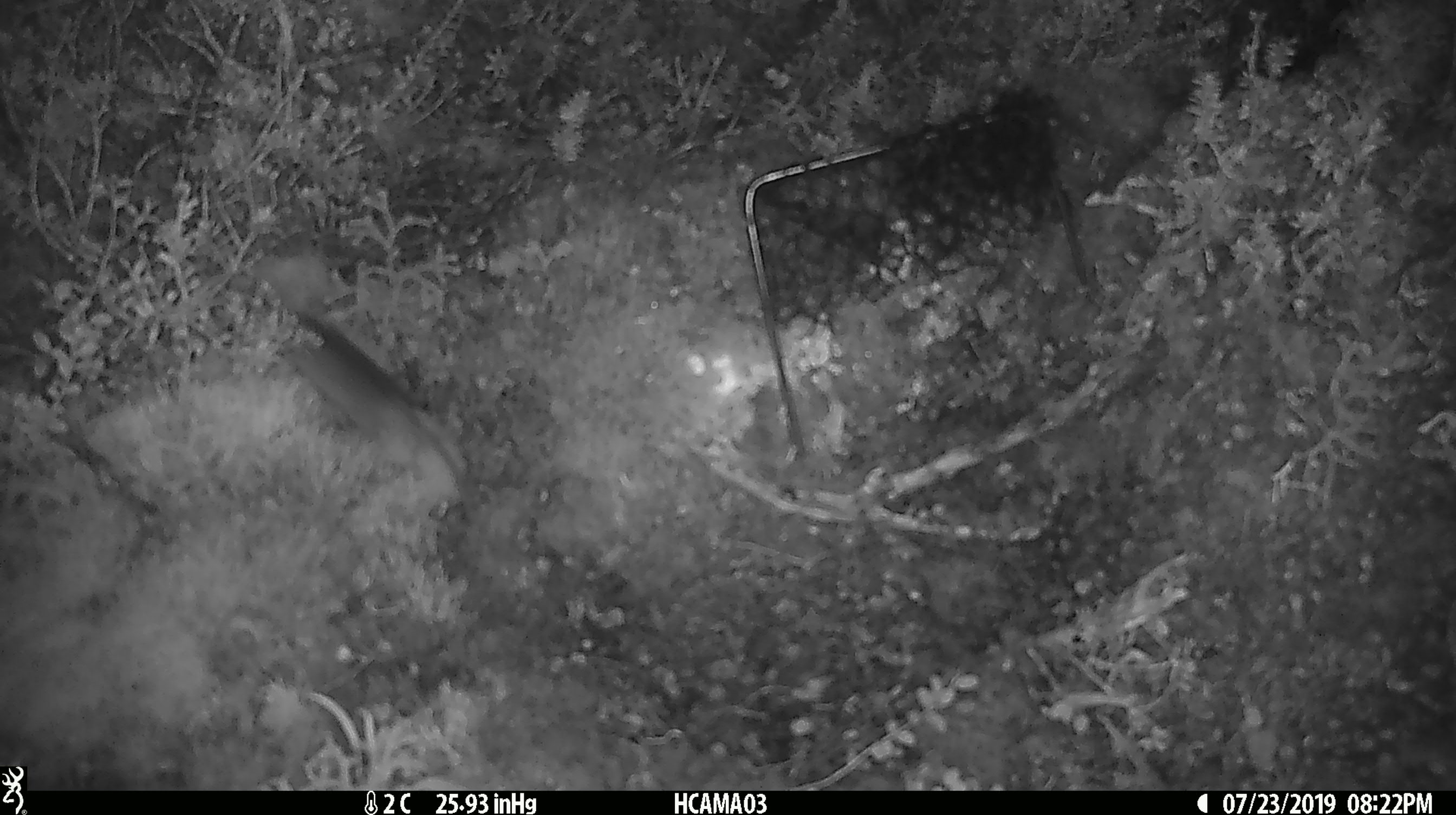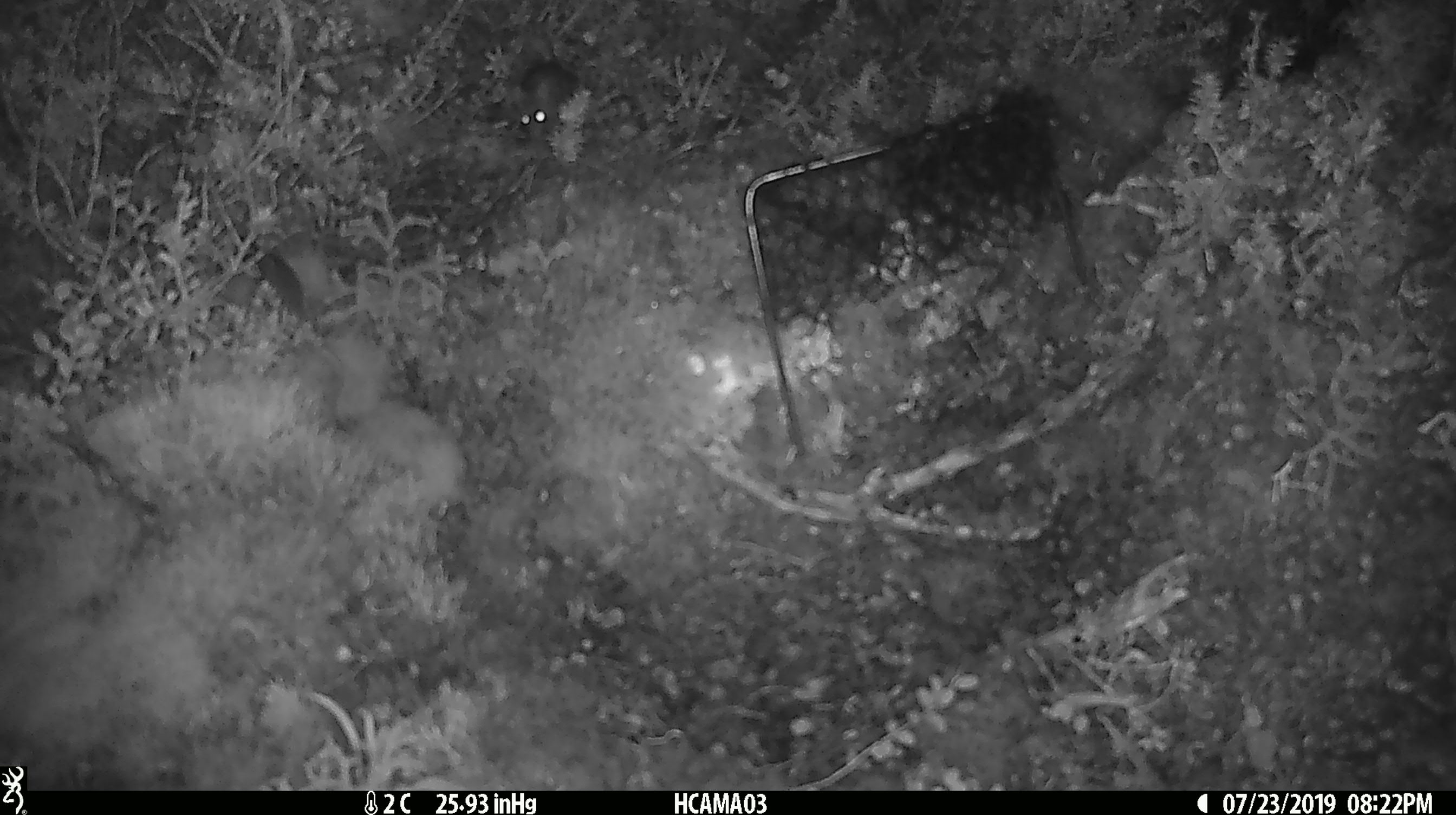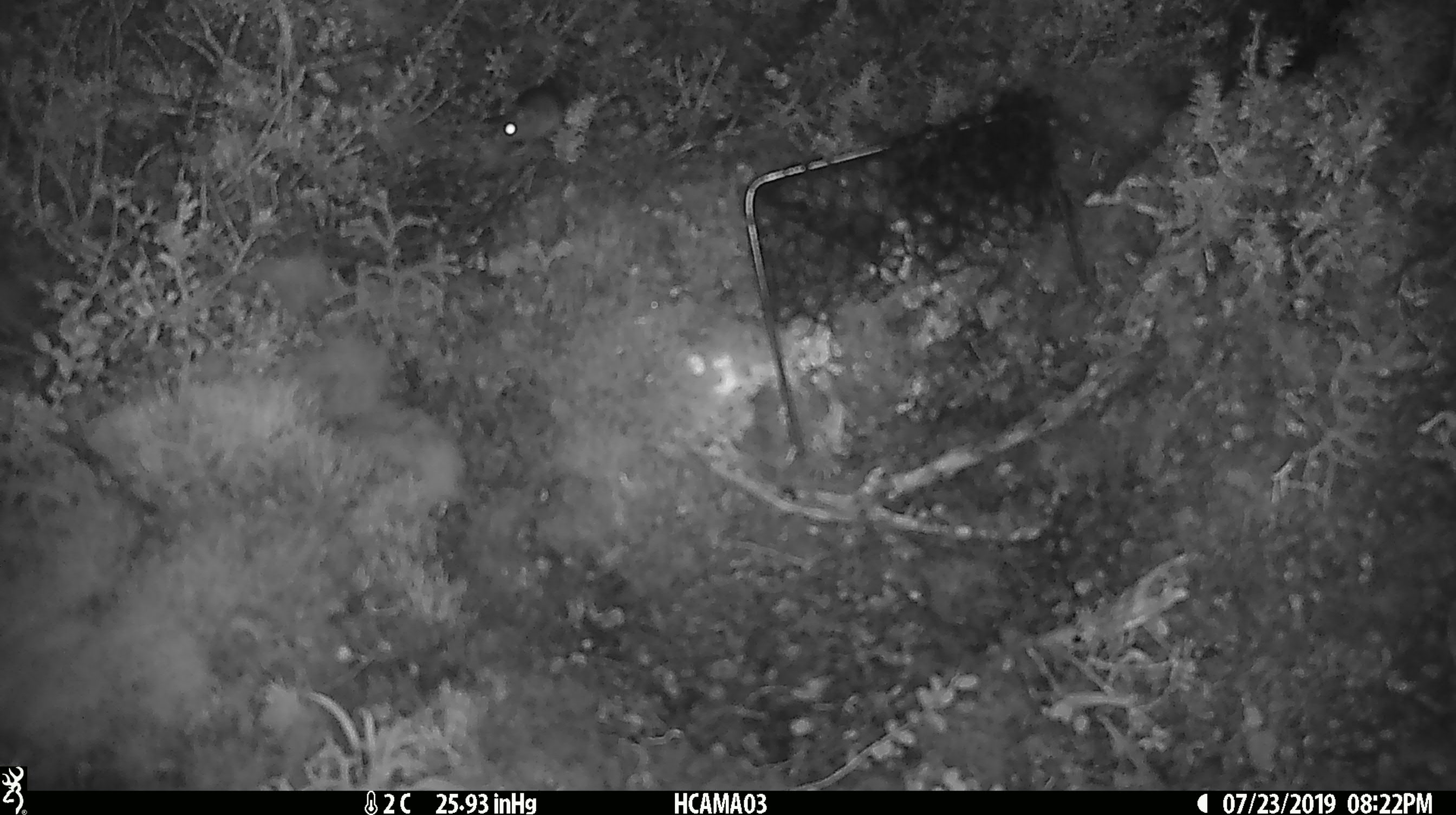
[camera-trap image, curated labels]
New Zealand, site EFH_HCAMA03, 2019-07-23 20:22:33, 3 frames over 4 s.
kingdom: Animalia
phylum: Chordata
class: Mammalia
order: Rodentia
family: Muridae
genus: Mus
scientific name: Mus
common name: mouse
Mouse (Mus).